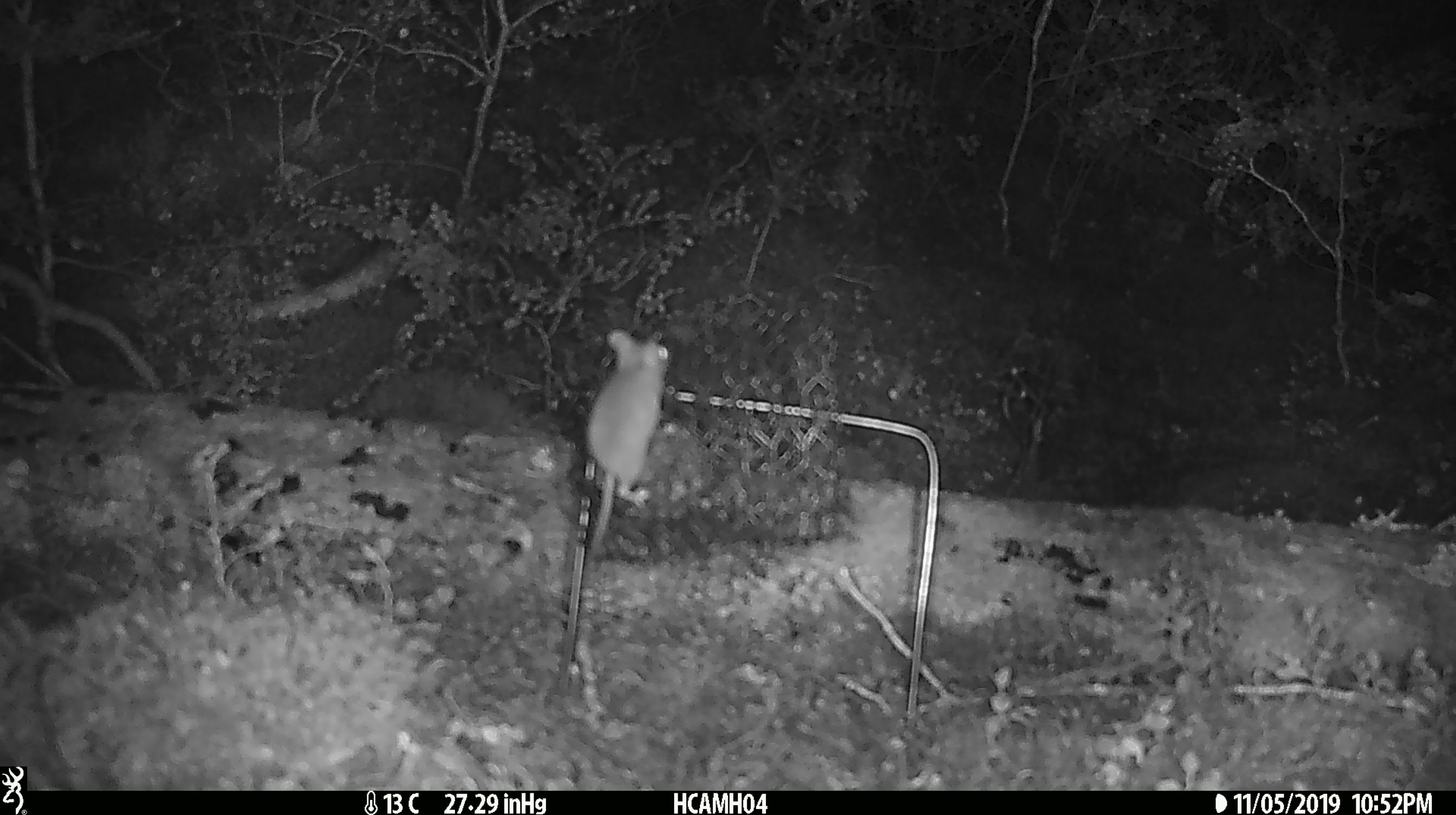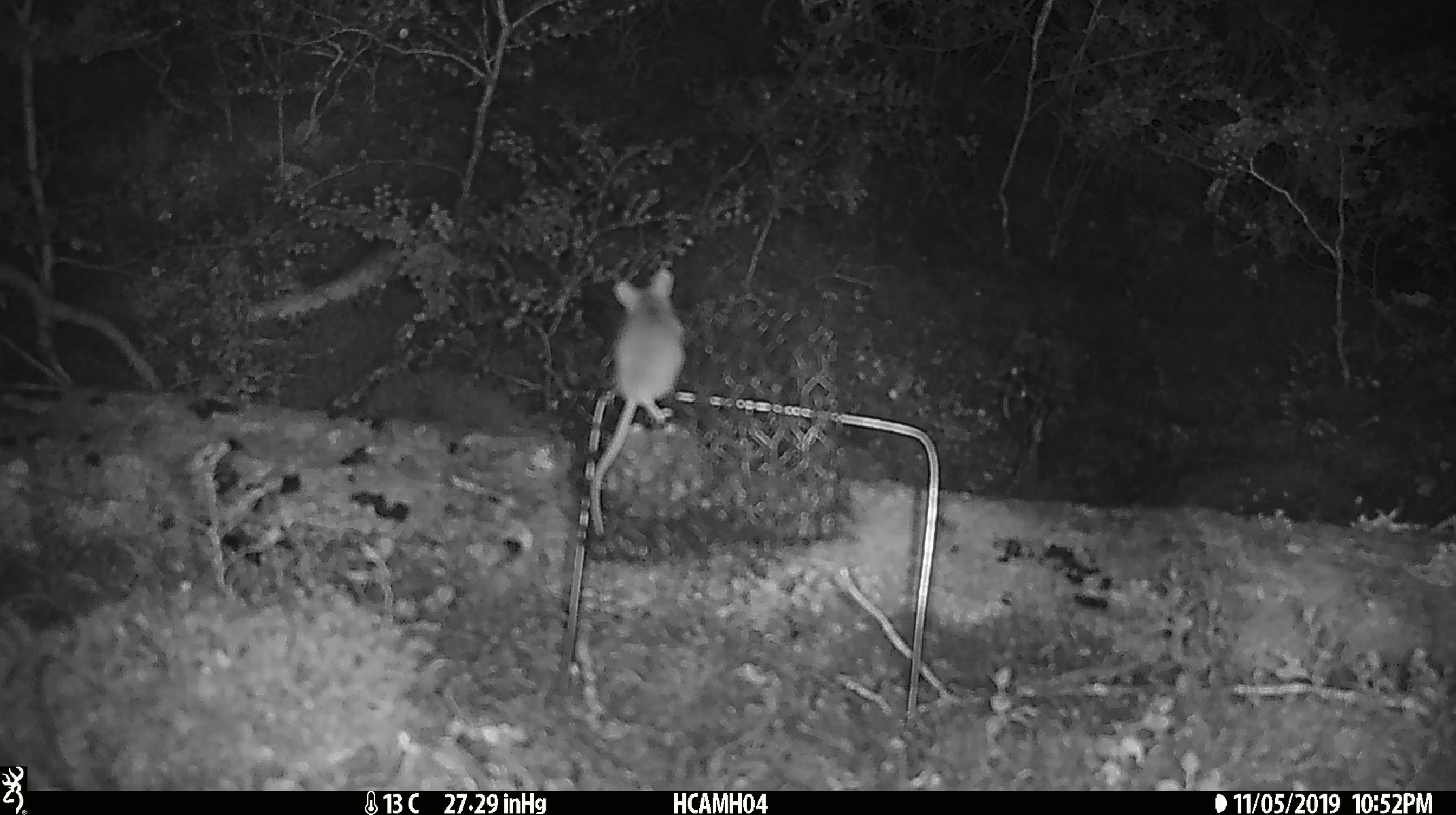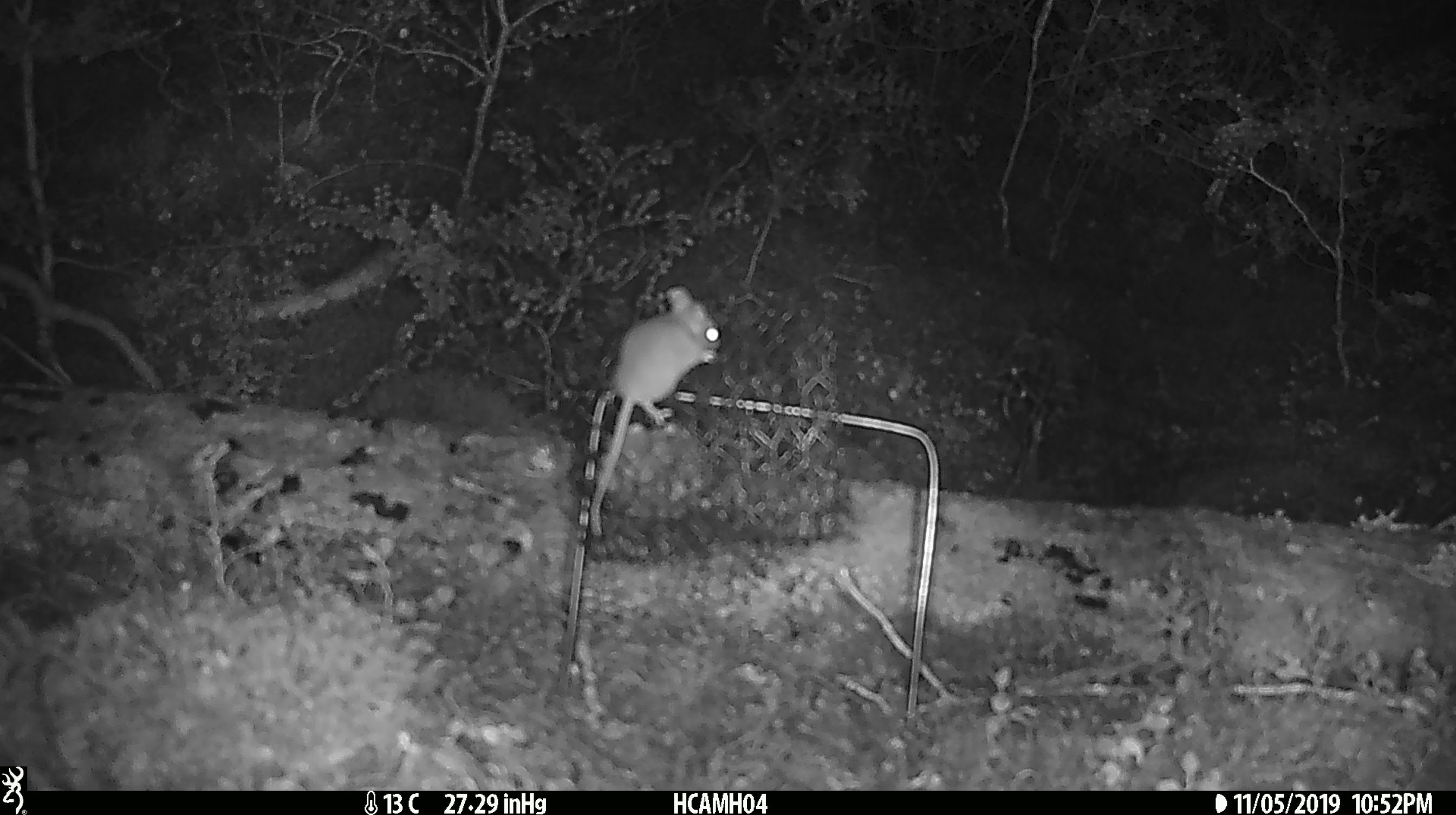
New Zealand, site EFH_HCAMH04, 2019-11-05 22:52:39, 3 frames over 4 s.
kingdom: Animalia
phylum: Chordata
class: Mammalia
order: Rodentia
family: Muridae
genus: Mus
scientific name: Mus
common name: mouse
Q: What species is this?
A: Mouse (Mus).